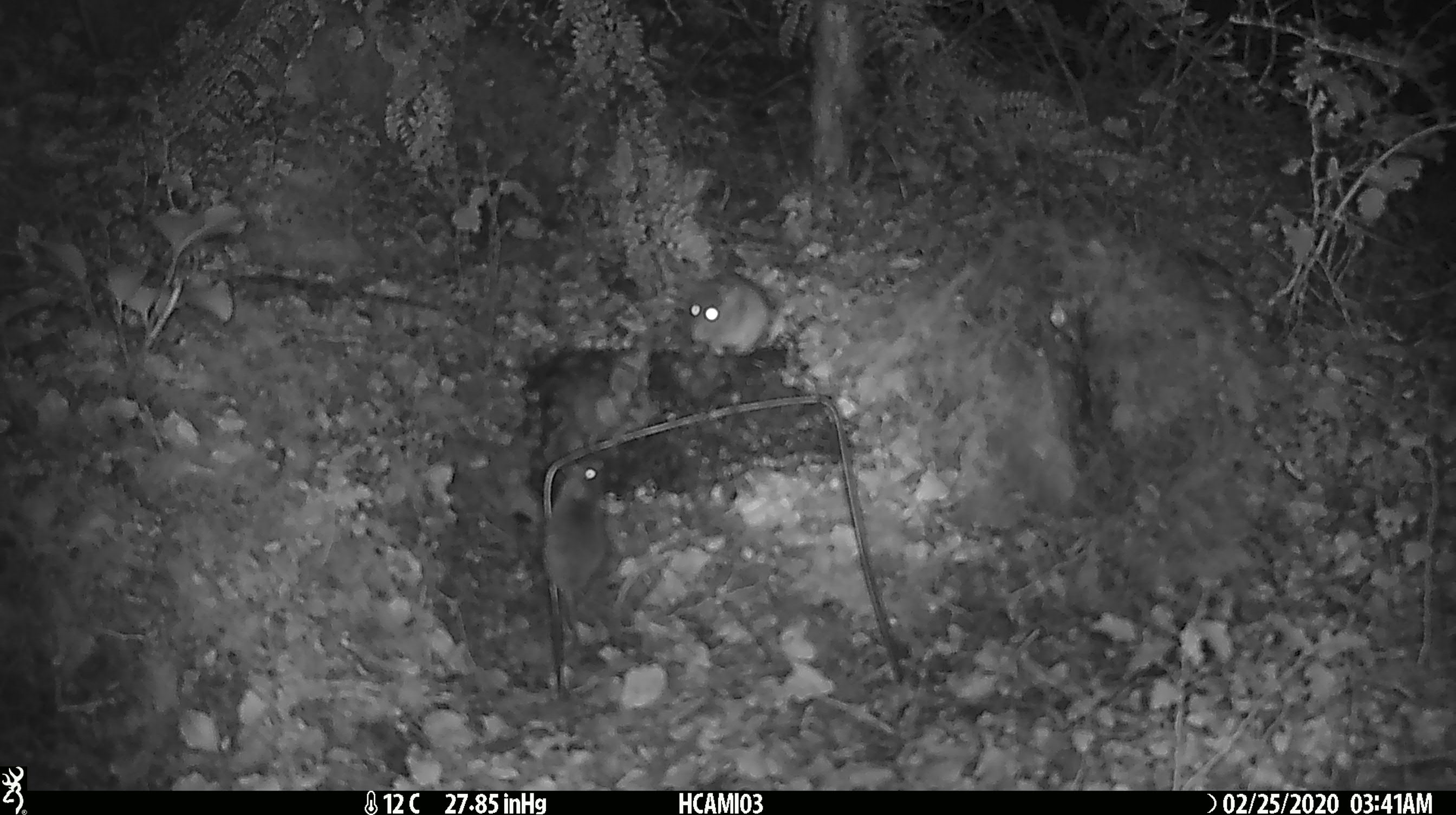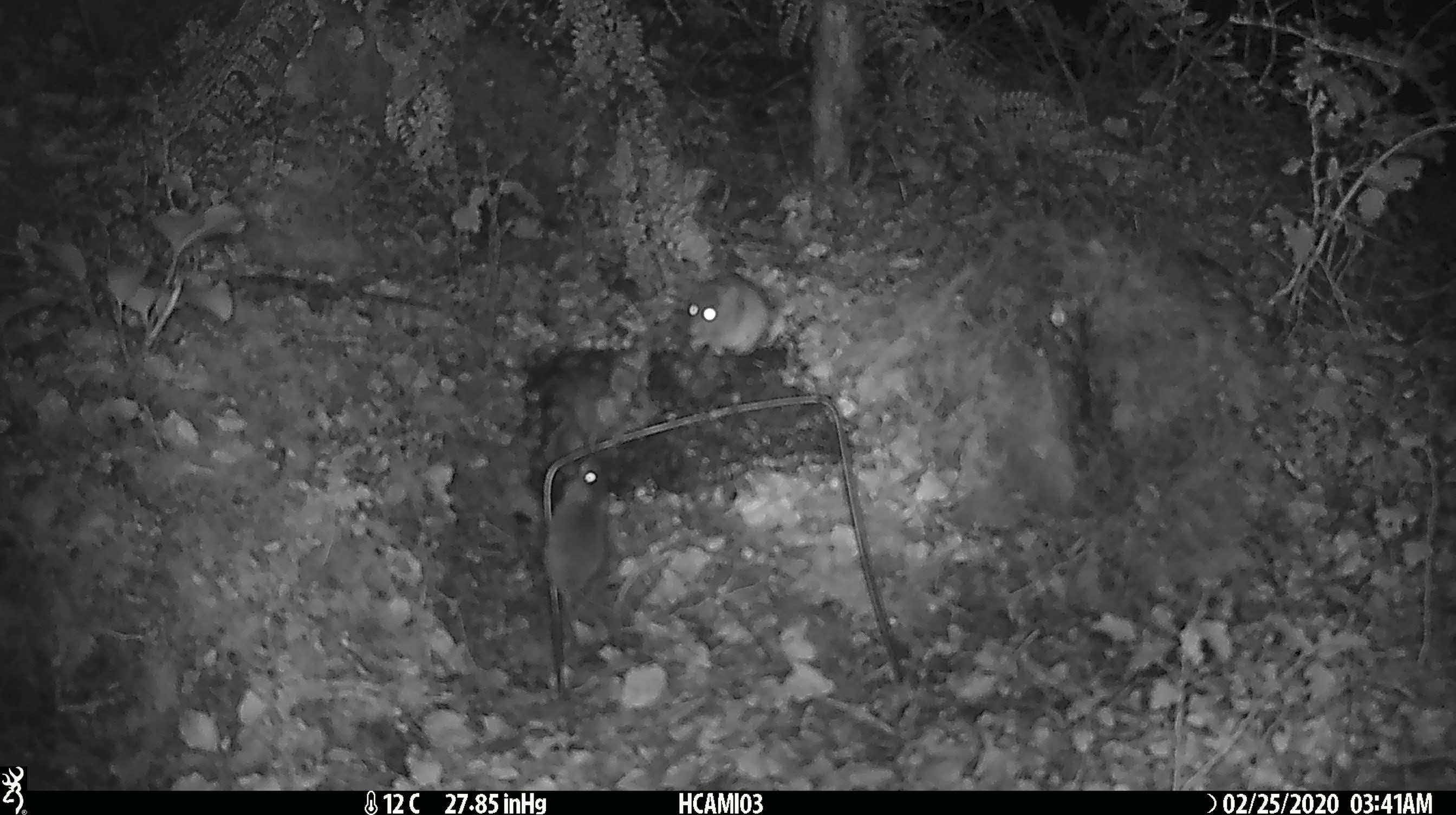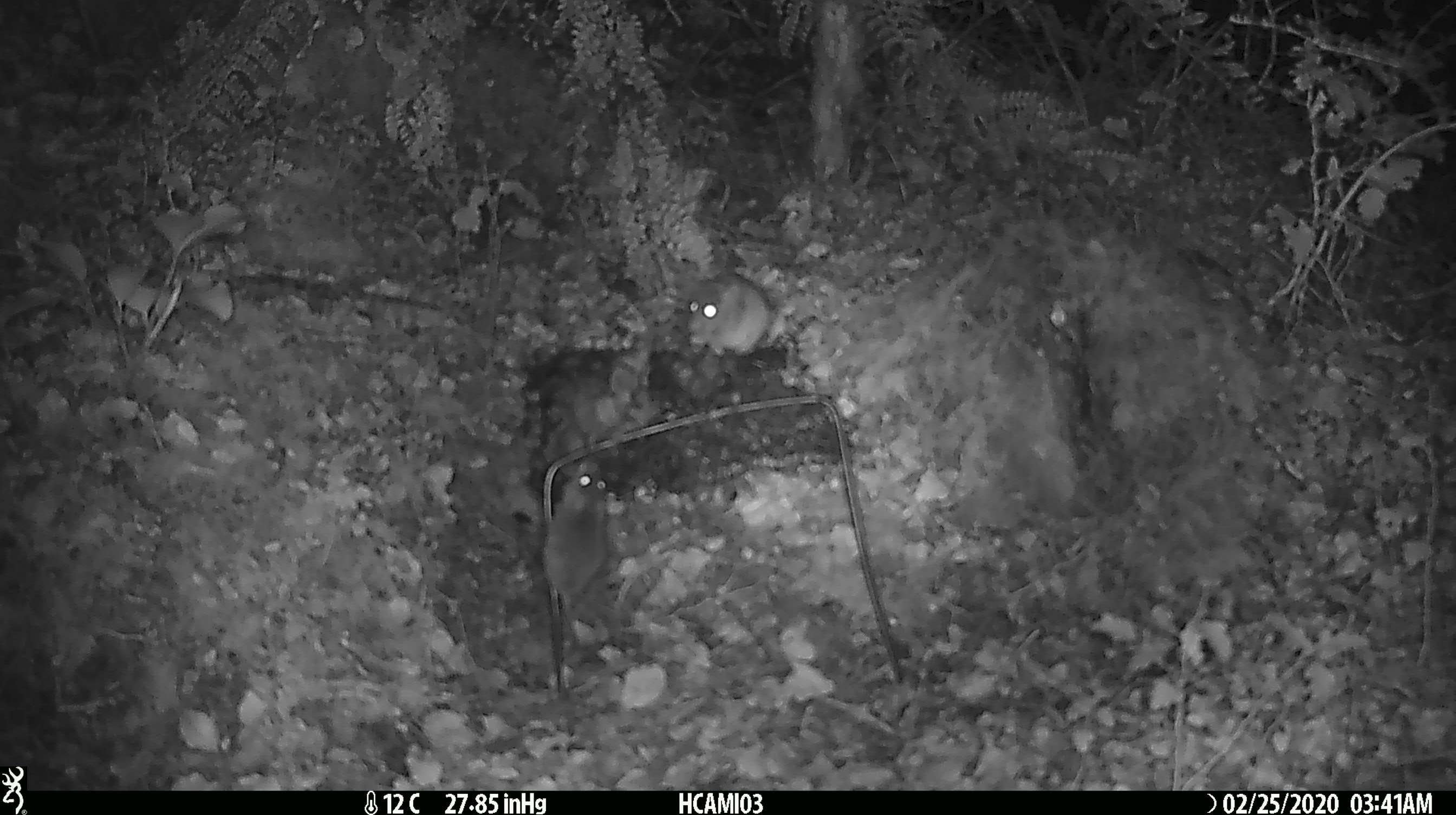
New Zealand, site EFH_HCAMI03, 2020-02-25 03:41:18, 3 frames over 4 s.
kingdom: Animalia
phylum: Chordata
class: Mammalia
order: Rodentia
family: Muridae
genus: Mus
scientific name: Mus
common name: mouse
Mouse (Mus).